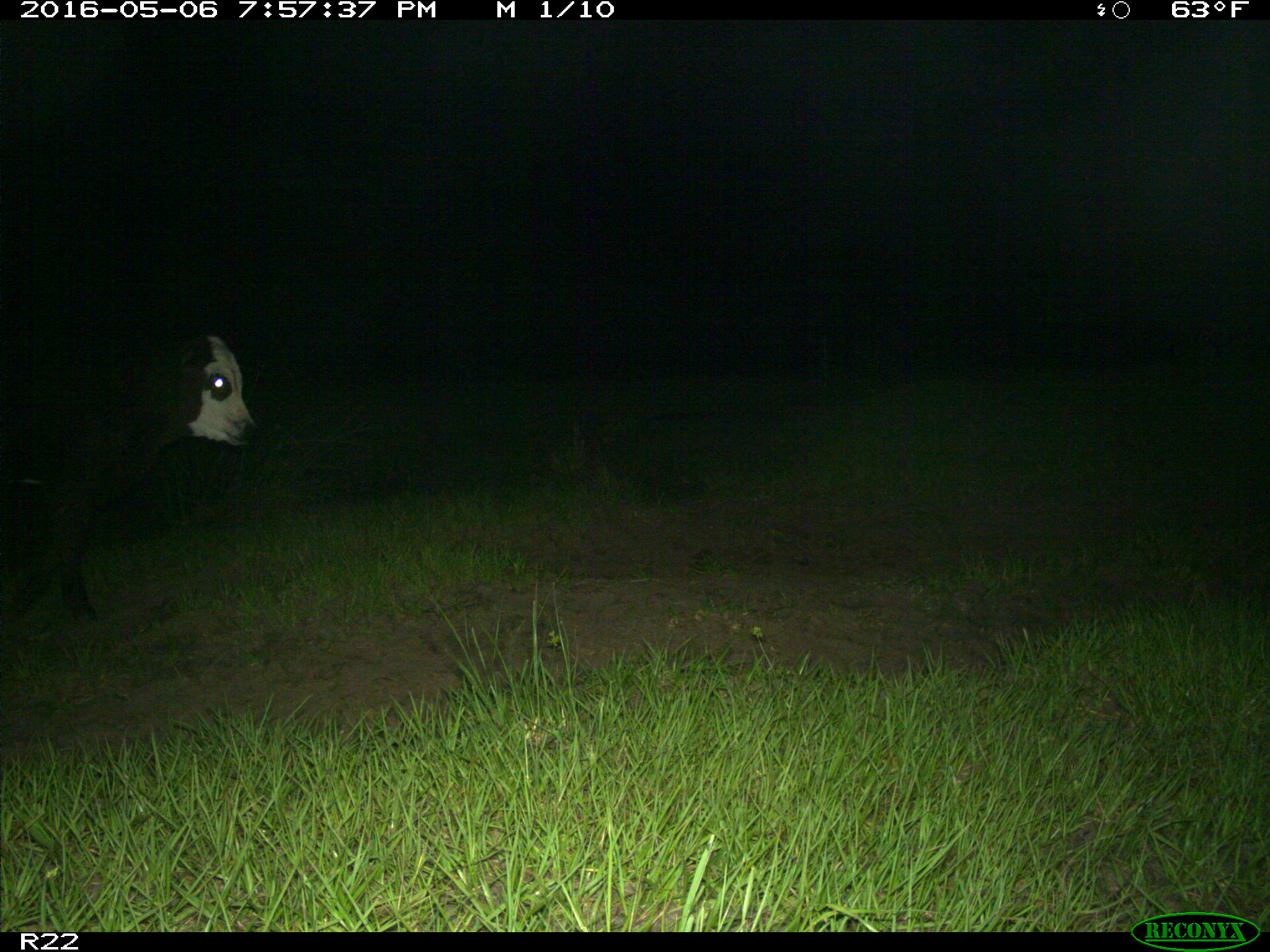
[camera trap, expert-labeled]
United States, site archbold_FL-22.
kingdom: Animalia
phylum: Chordata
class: Mammalia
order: Artiodactyla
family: Bovidae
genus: Bos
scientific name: Bos taurus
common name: domestic cow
Bos taurus (domestic cow).